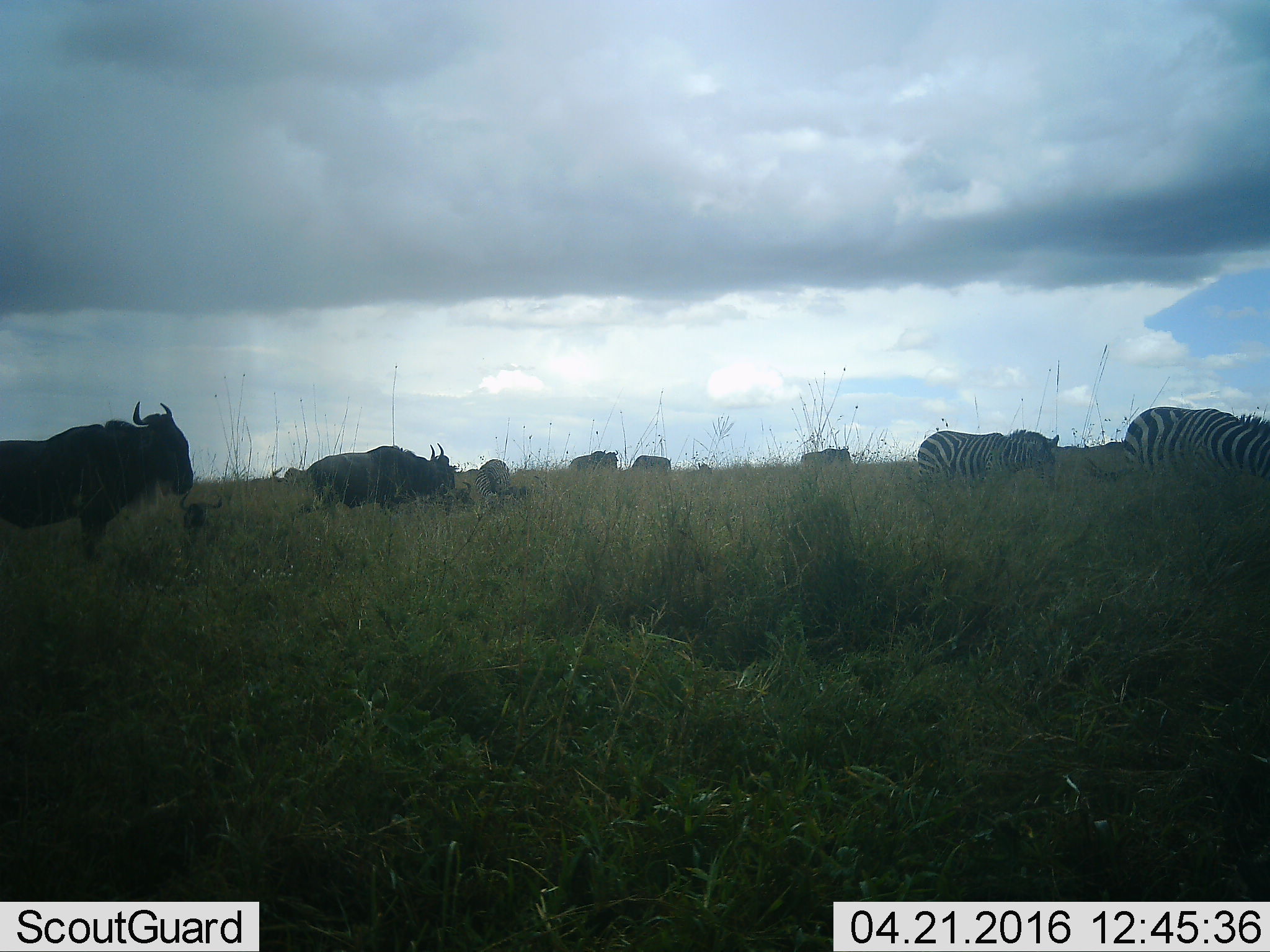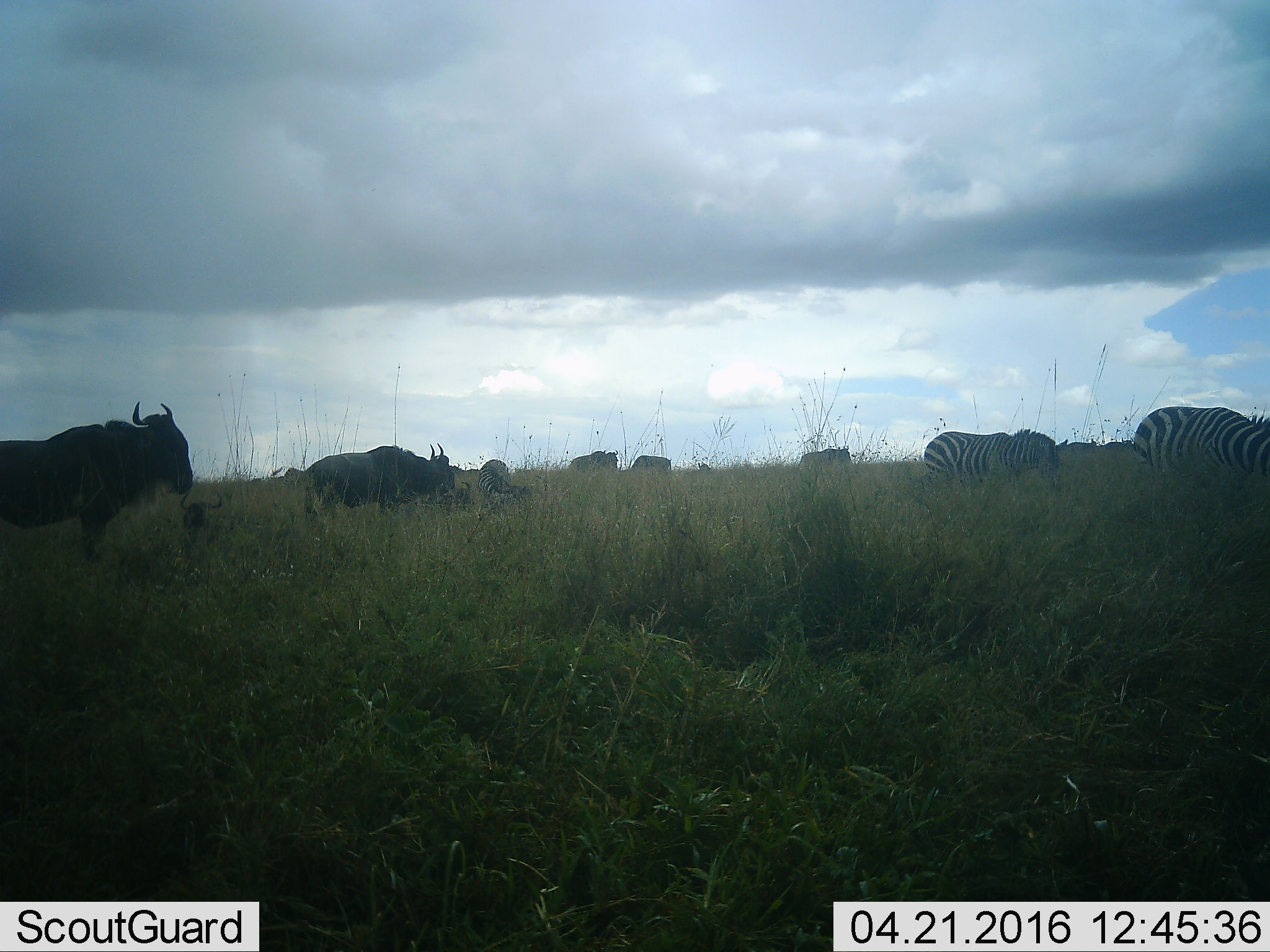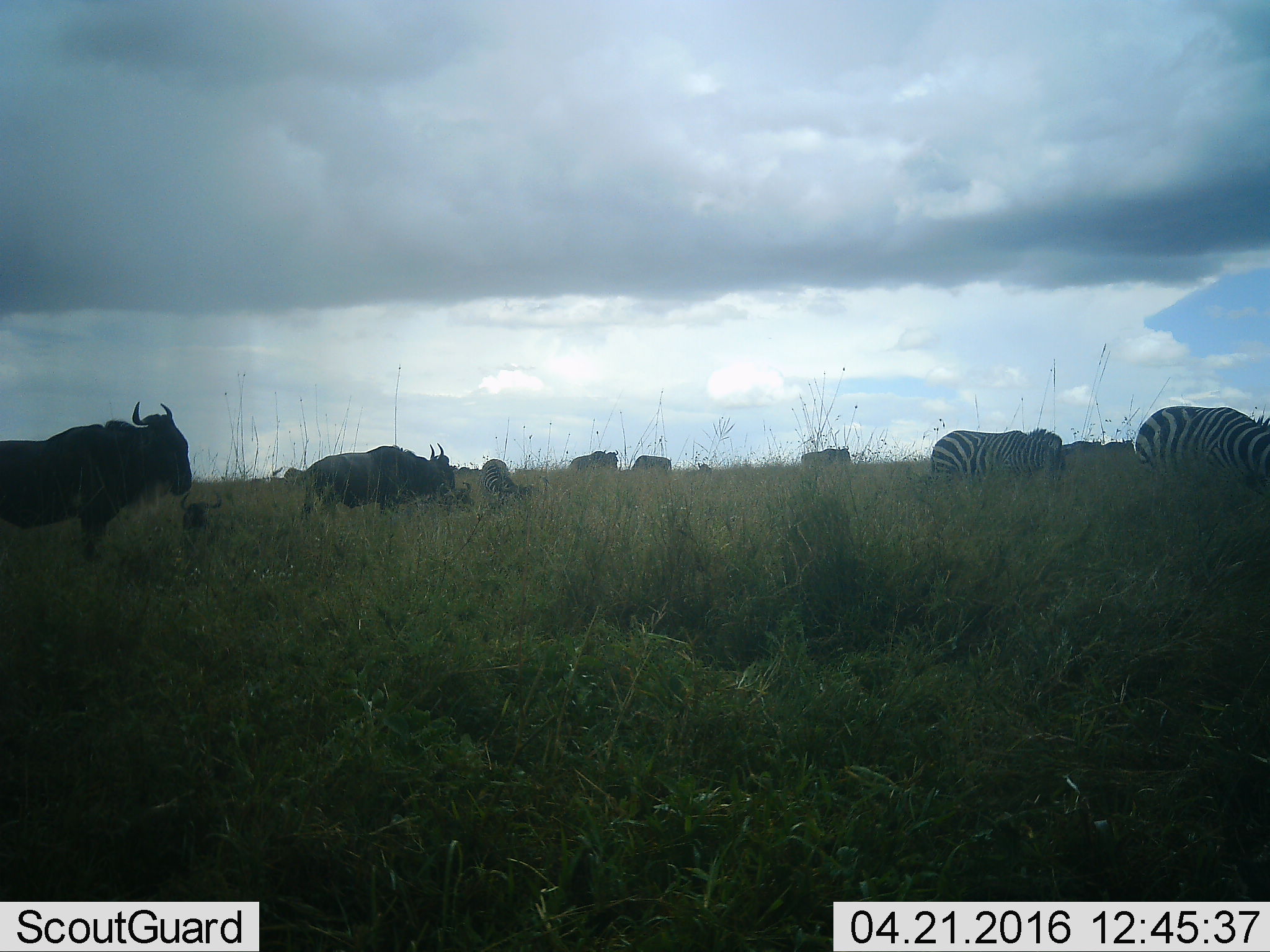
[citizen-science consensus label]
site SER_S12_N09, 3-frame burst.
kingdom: Animalia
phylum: Chordata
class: Mammalia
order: Artiodactyla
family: Bovidae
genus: Connochaetes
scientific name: Connochaetes taurinus taurinus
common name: blue wildebeest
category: wildebeestblue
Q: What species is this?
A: Wildebeestblue (blue wildebeest) (Connochaetes taurinus taurinus).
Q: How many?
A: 8.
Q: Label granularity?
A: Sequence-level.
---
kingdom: Animalia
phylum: Chordata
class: Mammalia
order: Perissodactyla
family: Equidae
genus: Equus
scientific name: Equus quagga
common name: plains zebra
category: zebraplains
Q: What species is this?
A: Zebraplains (plains zebra) (Equus quagga).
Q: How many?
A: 3.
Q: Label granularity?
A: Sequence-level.